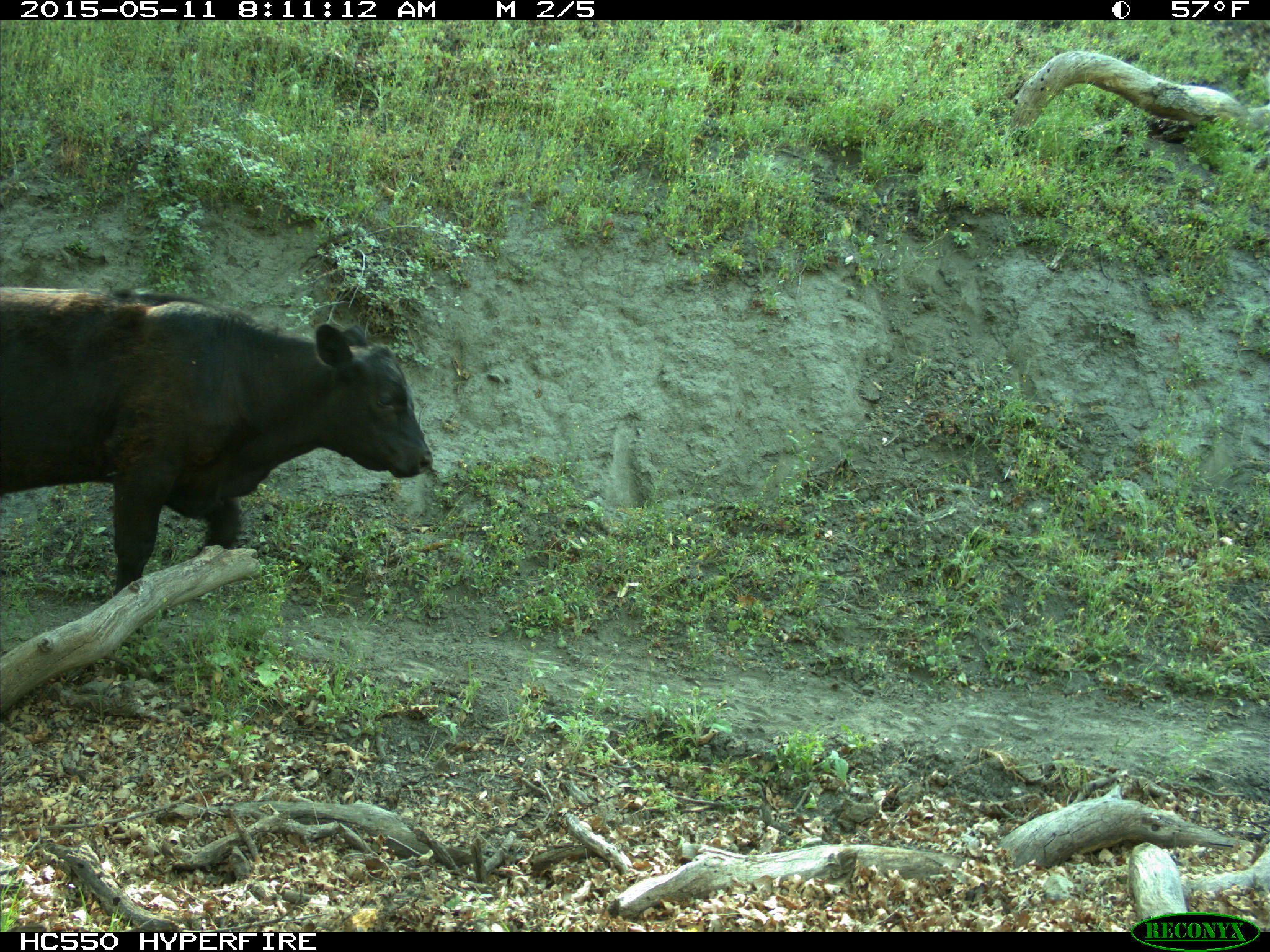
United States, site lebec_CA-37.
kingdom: Animalia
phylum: Chordata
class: Mammalia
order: Artiodactyla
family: Bovidae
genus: Bos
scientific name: Bos taurus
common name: domestic cow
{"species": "Bos taurus (domestic cow)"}